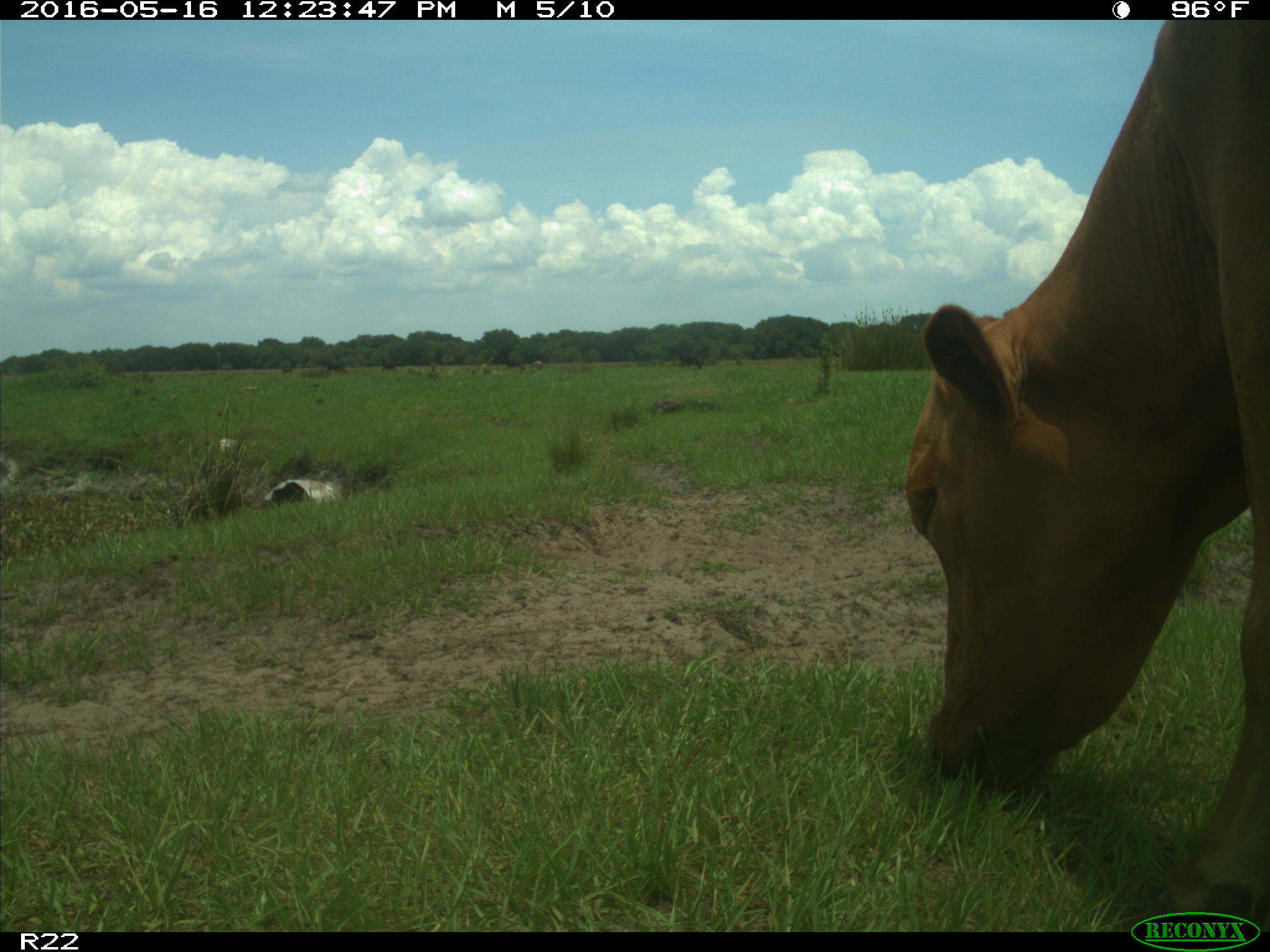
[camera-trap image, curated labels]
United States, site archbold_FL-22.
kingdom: Animalia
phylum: Chordata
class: Mammalia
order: Artiodactyla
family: Bovidae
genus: Bos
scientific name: Bos taurus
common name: domestic cow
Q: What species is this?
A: Bos taurus (domestic cow).